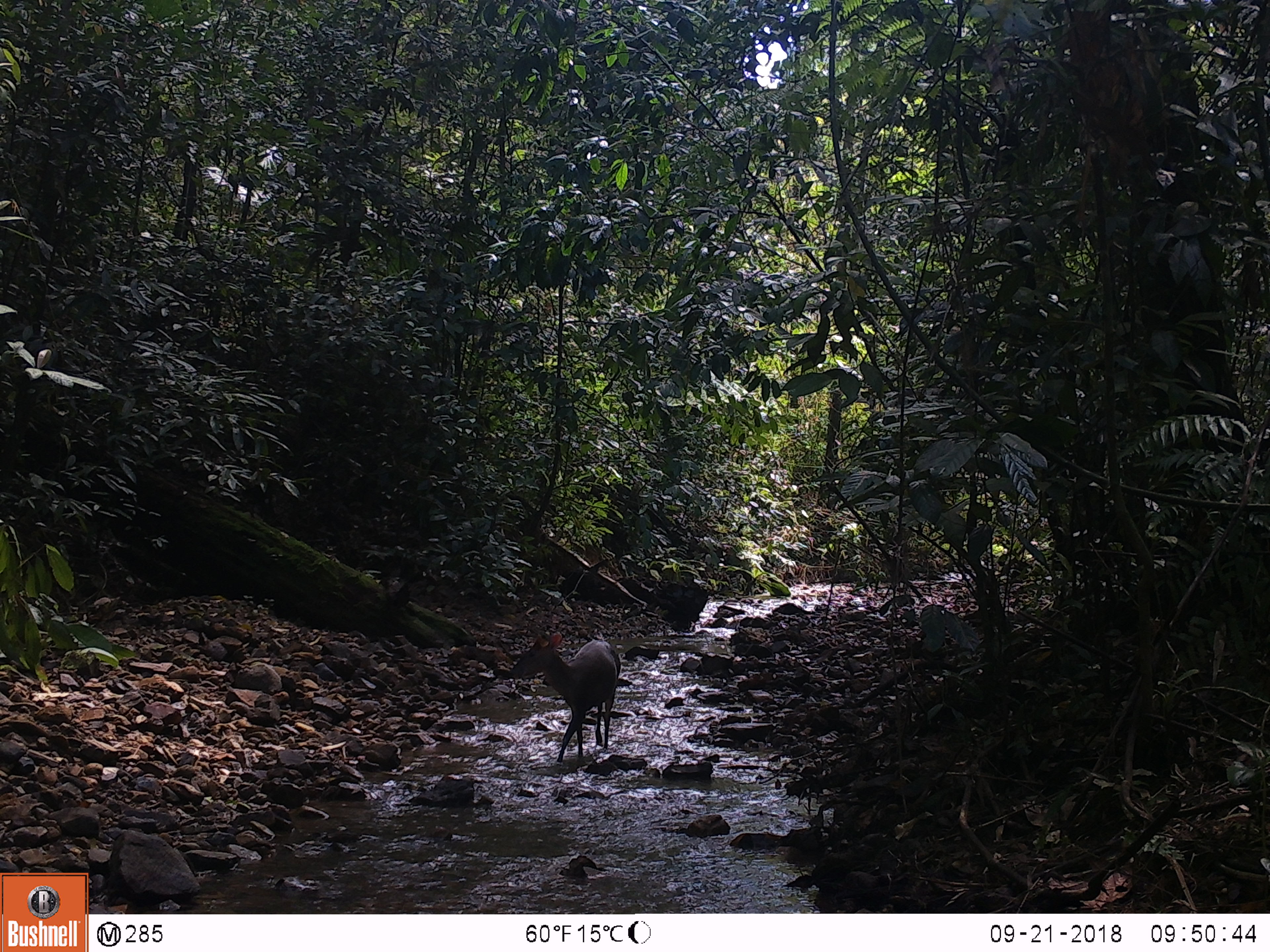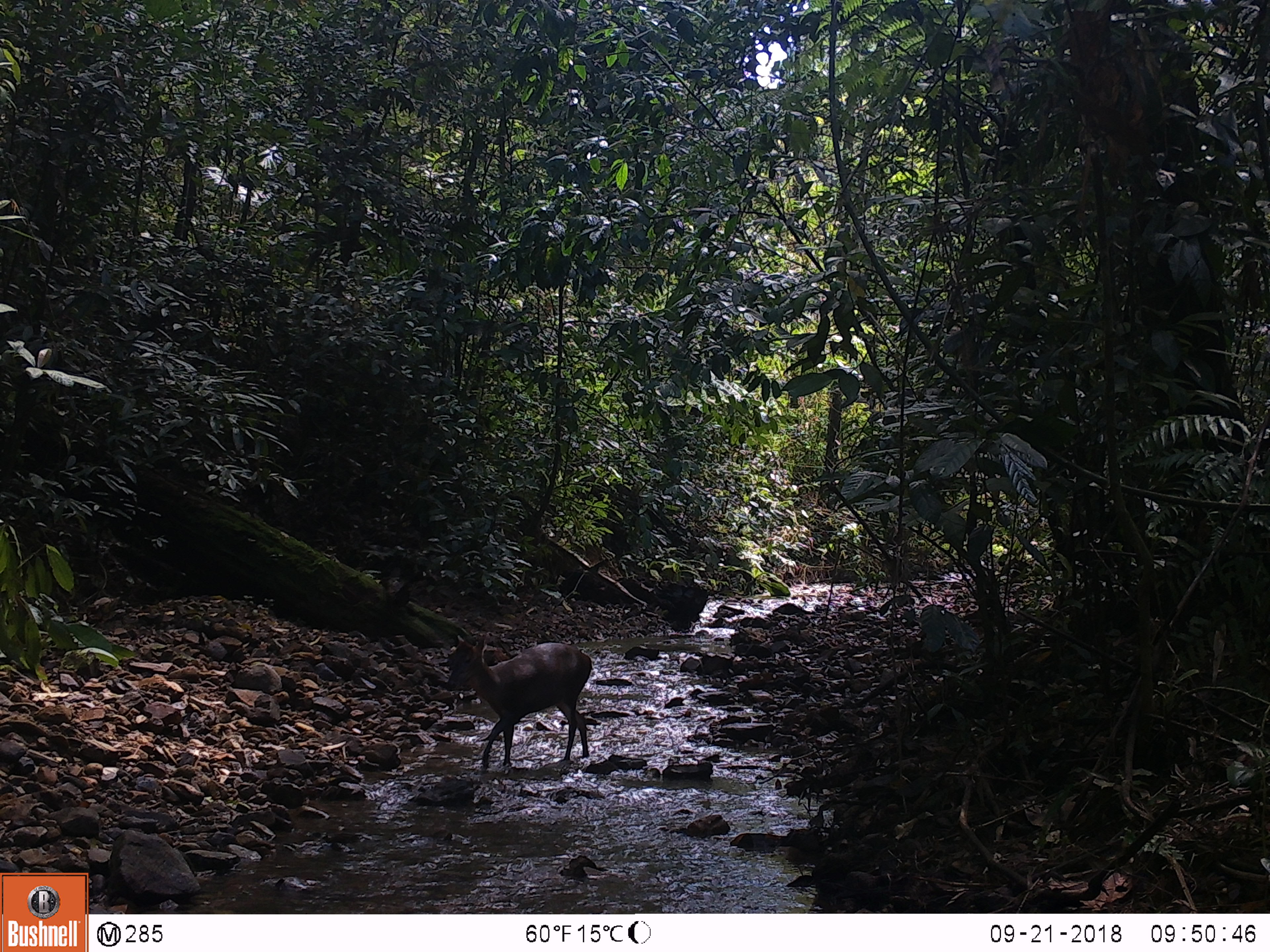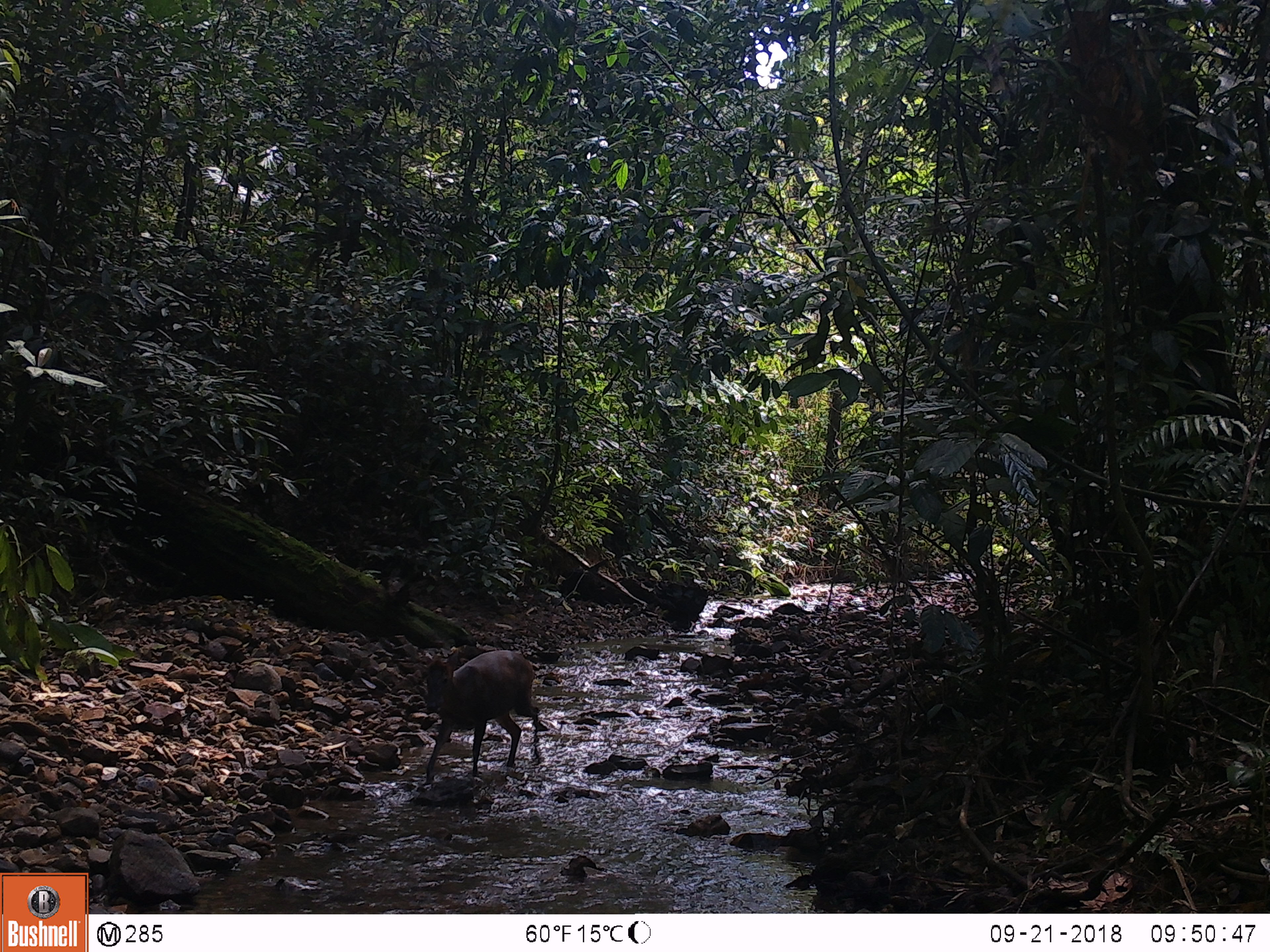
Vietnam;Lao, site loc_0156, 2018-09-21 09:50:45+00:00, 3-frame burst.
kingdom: Animalia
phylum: Chordata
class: Mammalia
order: Artiodactyla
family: Cervidae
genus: Muntiacus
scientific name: Muntiacus rooseveltorum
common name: roosevelt's muntjac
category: roosevelts muntjac group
Roosevelts muntjac group (roosevelt's muntjac) (Muntiacus rooseveltorum). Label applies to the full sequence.